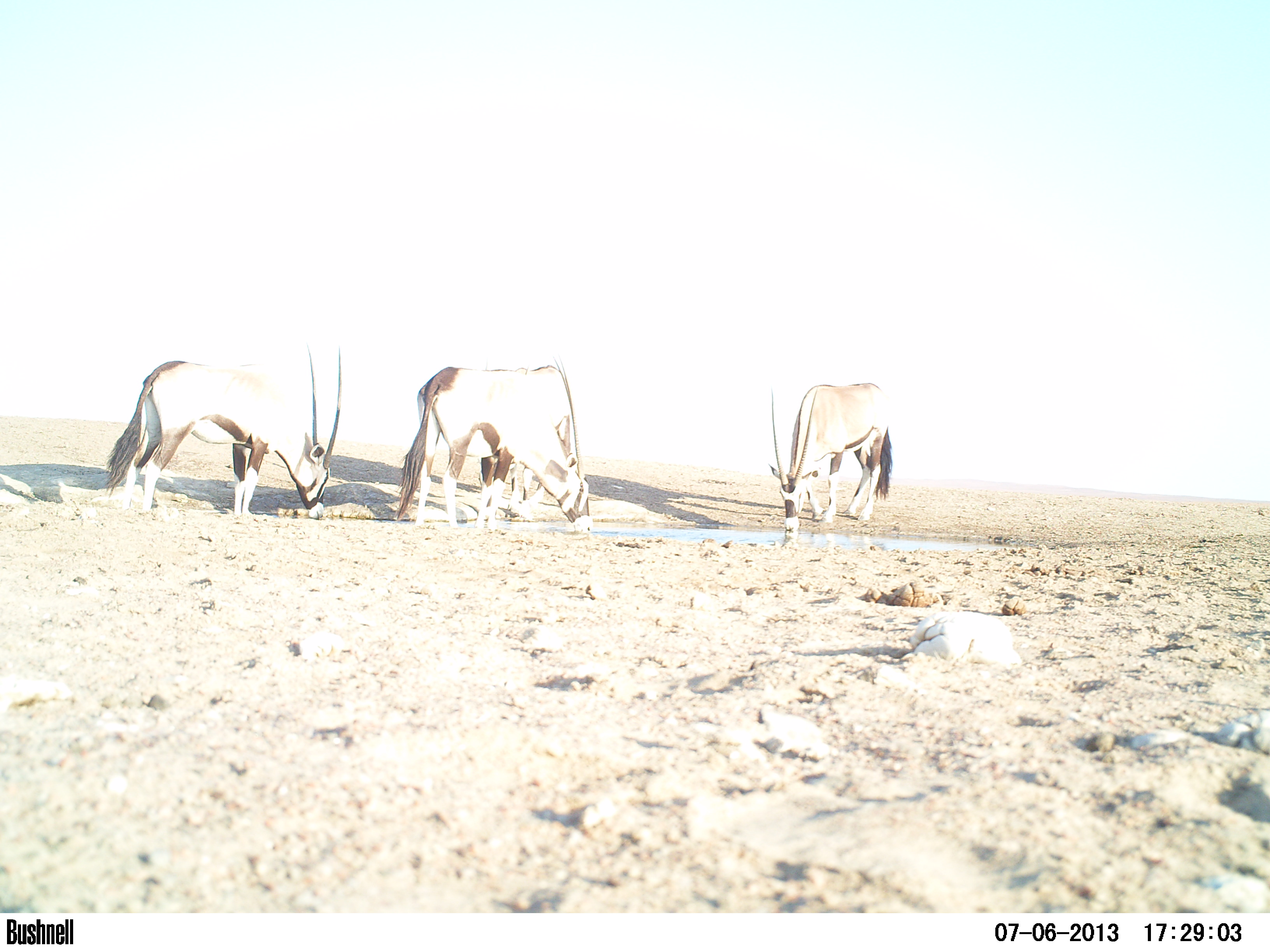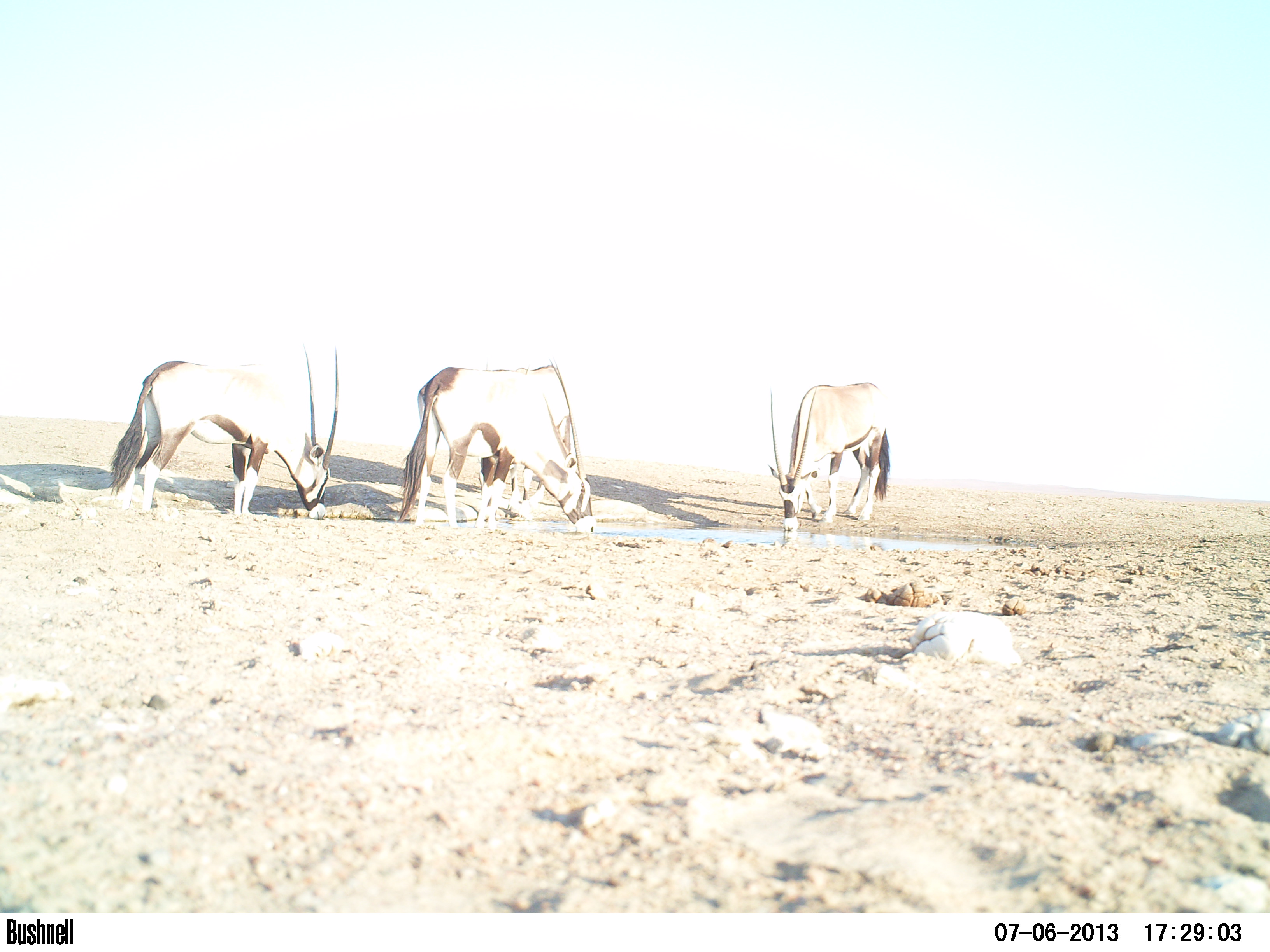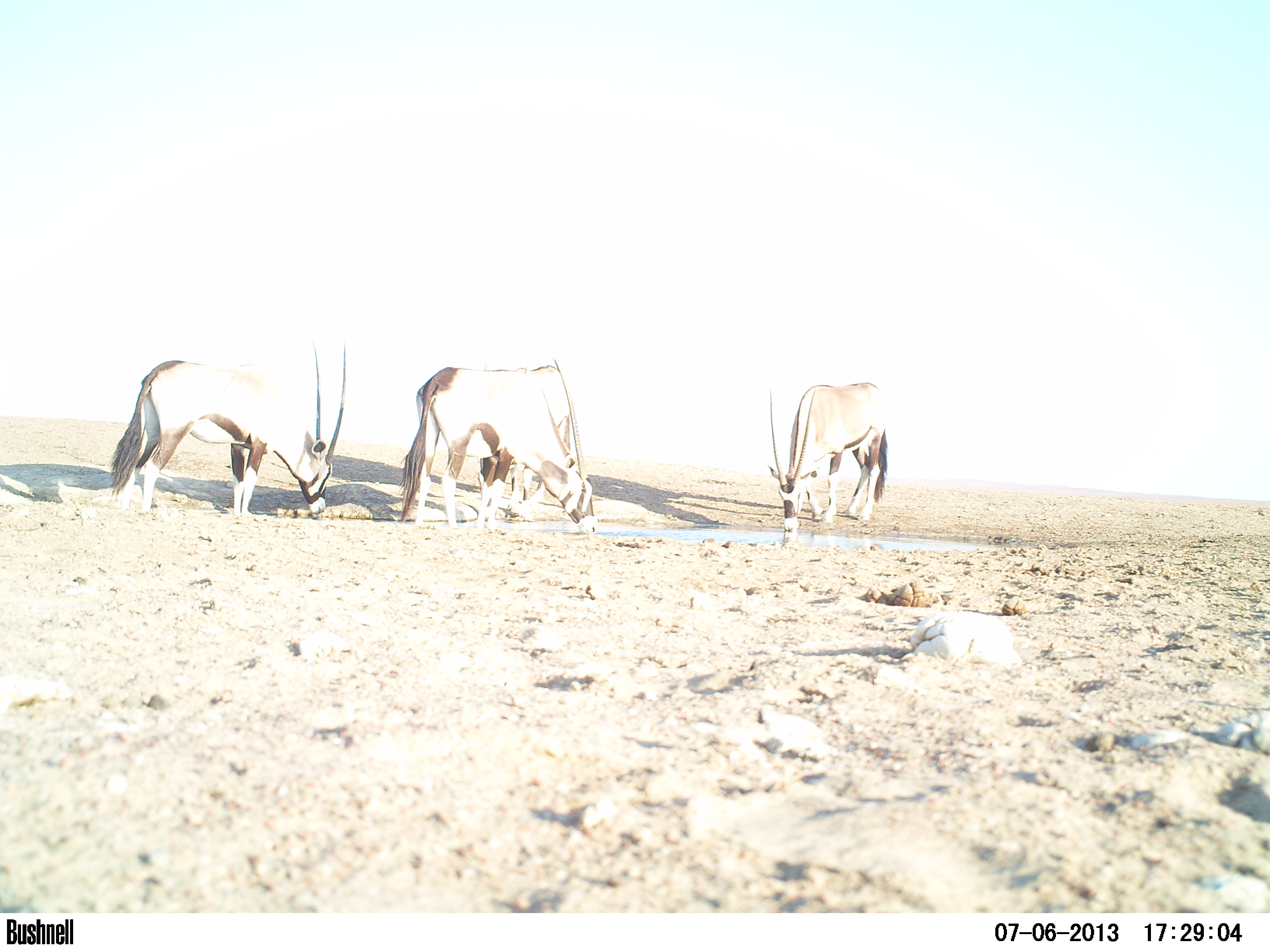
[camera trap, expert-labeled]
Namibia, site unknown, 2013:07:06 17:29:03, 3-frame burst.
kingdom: Animalia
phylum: Chordata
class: Mammalia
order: Artiodactyla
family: Bovidae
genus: Oryx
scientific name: Oryx gazella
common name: gemsbok